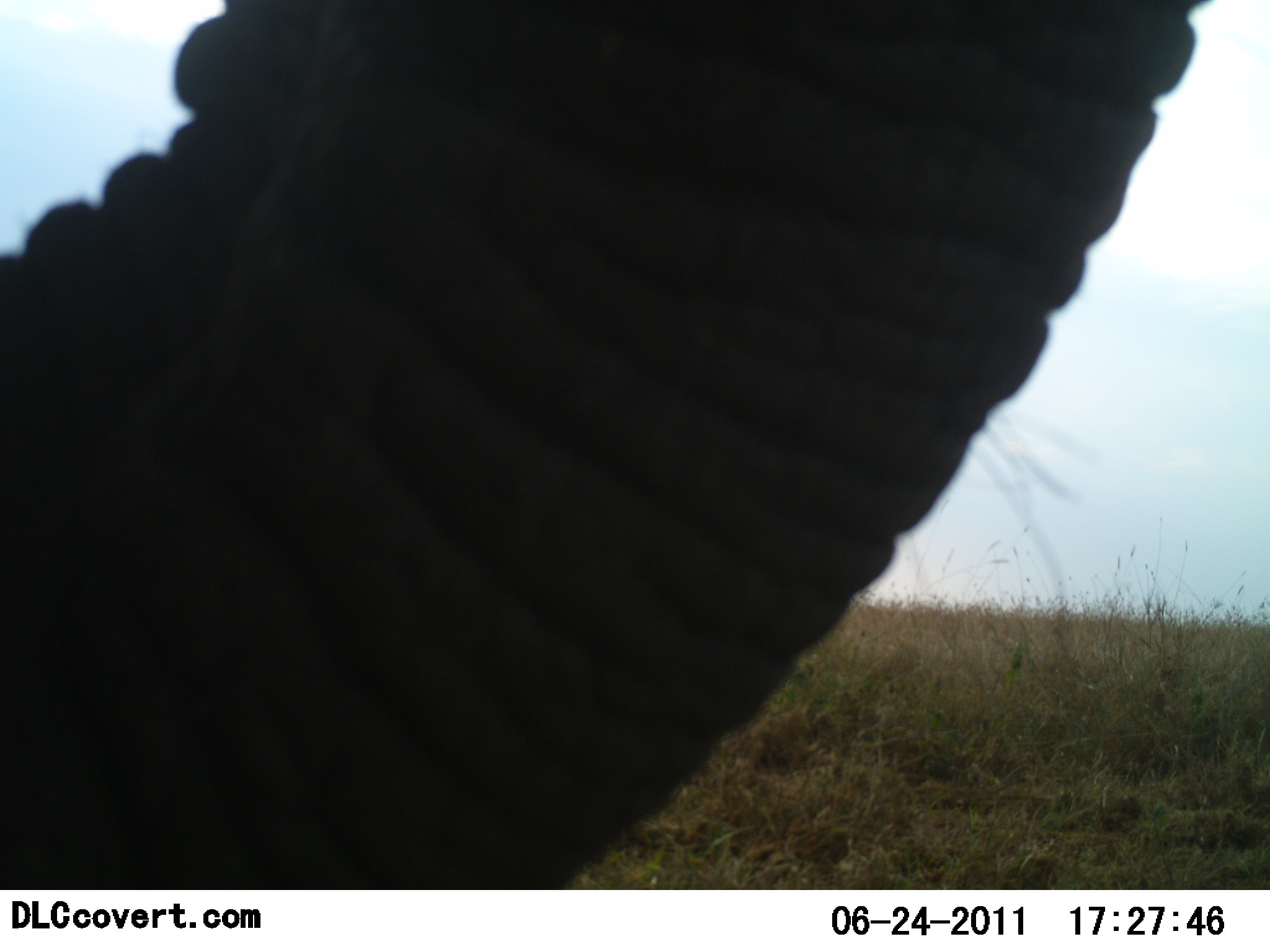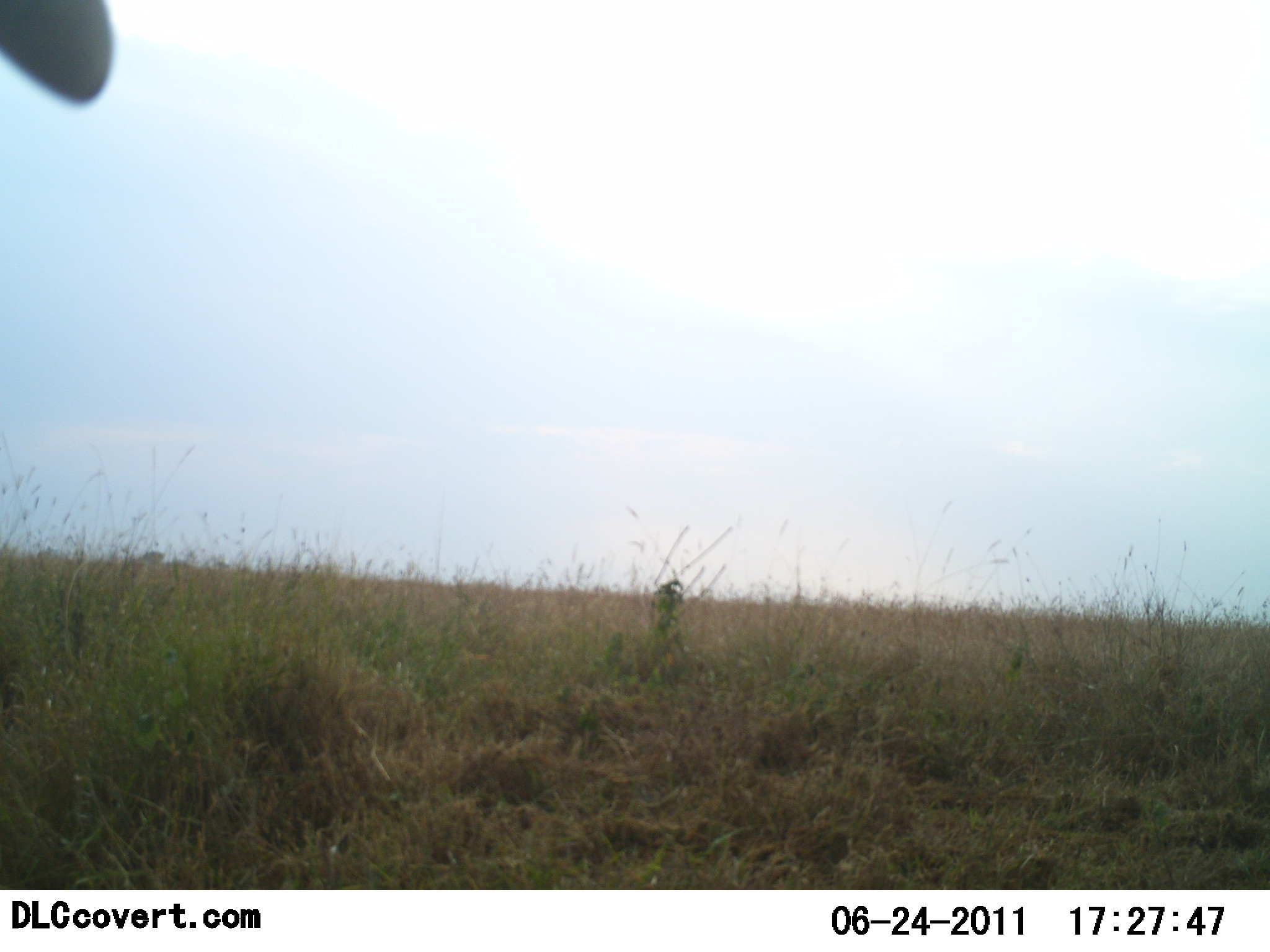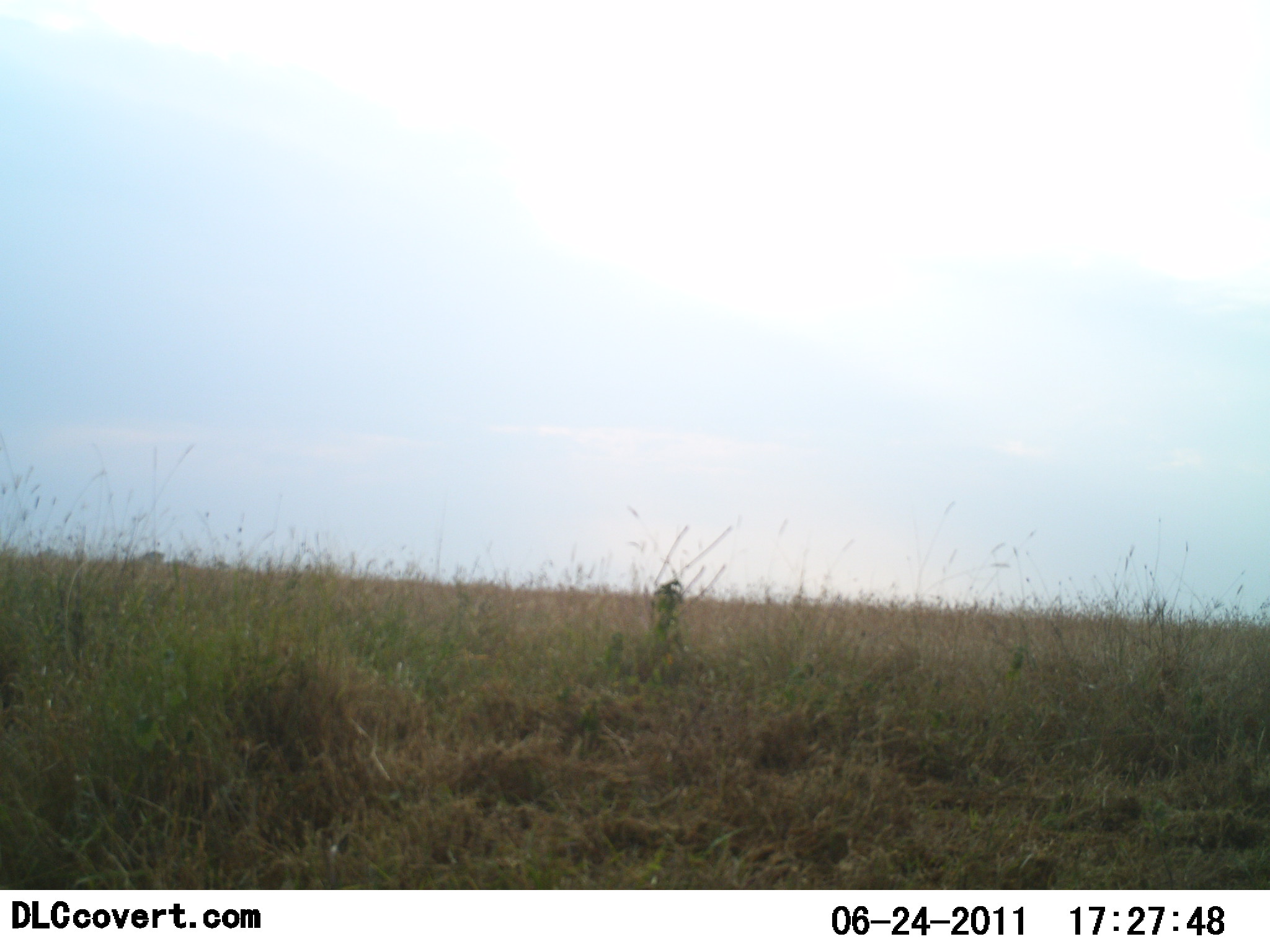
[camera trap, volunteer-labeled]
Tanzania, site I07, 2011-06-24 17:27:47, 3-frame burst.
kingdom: Animalia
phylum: Chordata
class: Mammalia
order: Proboscidea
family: Elephantidae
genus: Loxodonta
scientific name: Loxodonta africana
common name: african bush elephant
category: elephant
Elephant (african bush elephant) (Loxodonta africana), count 1. Behavior (volunteer vote fractions): standing 47%, resting 0%, moving 47%, interacting 7%. Young present (vote fraction): 0%. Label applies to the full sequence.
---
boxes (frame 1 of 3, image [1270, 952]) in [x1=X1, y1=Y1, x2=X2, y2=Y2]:
animal: [x1=1, y1=2, x2=1270, y2=890]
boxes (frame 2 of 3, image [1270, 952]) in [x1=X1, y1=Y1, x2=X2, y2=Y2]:
animal: [x1=1, y1=0, x2=118, y2=109]